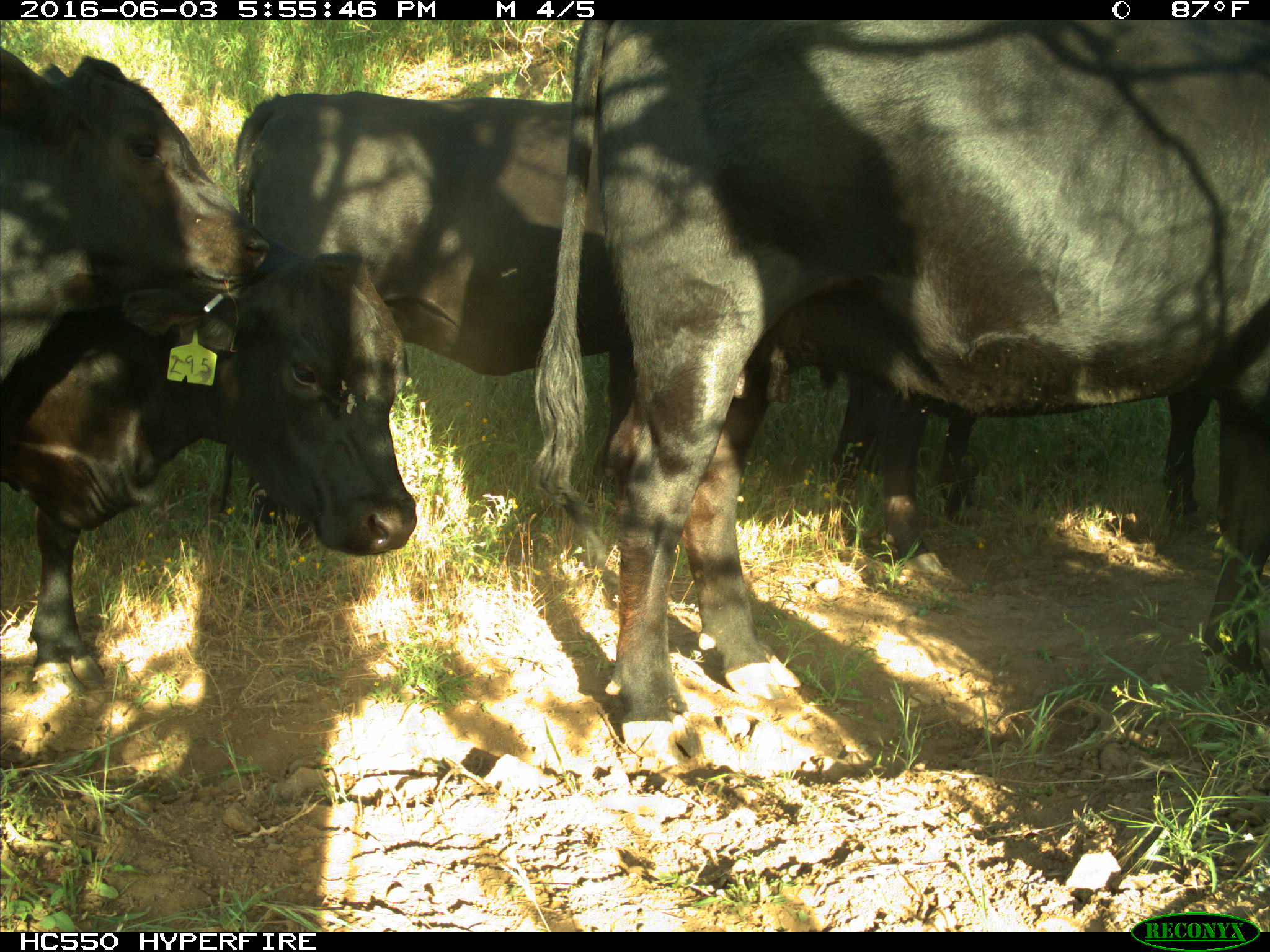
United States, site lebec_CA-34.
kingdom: Animalia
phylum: Chordata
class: Mammalia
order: Artiodactyla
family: Bovidae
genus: Bos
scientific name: Bos taurus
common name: domestic cow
Bos taurus (domestic cow).